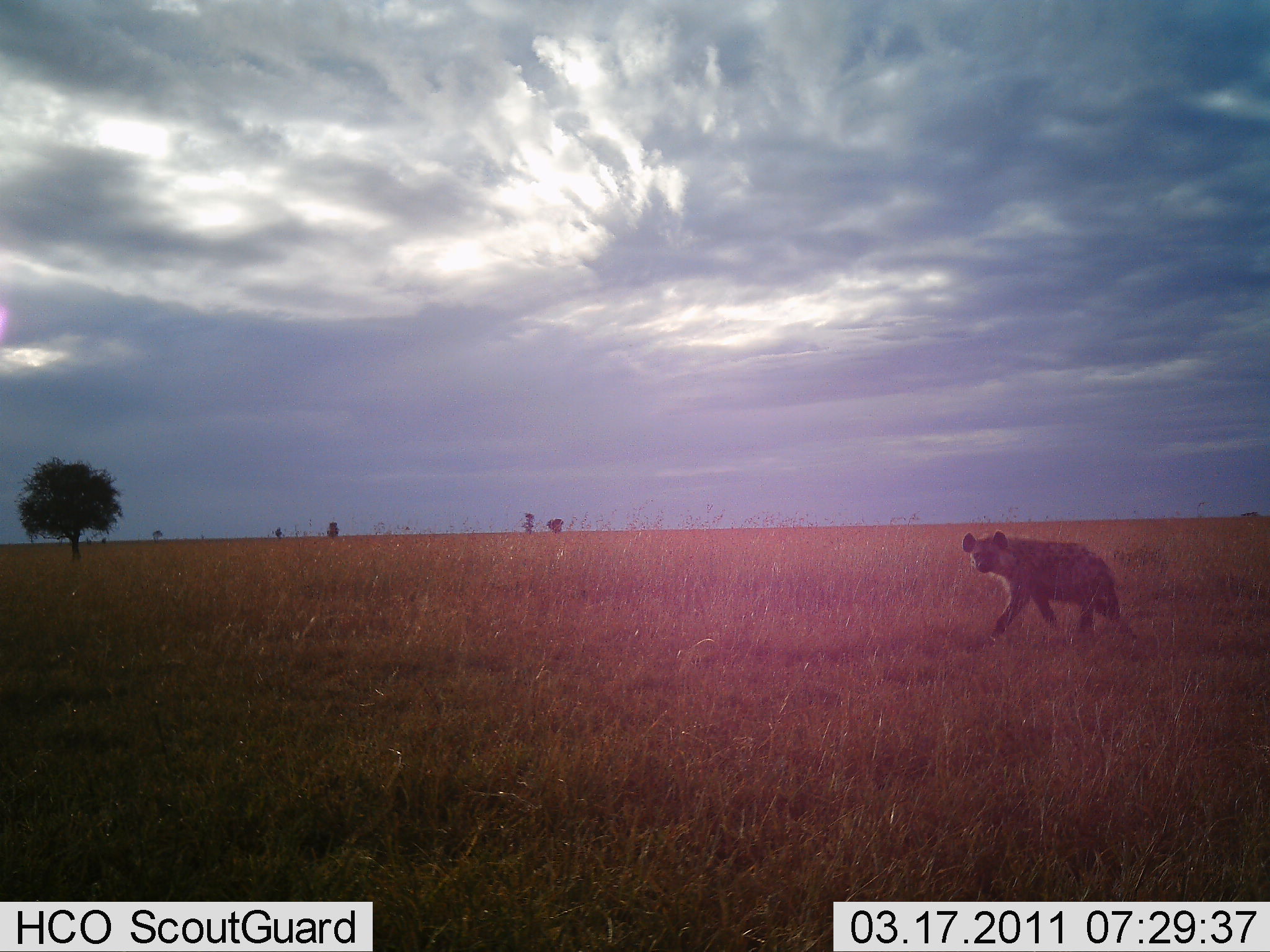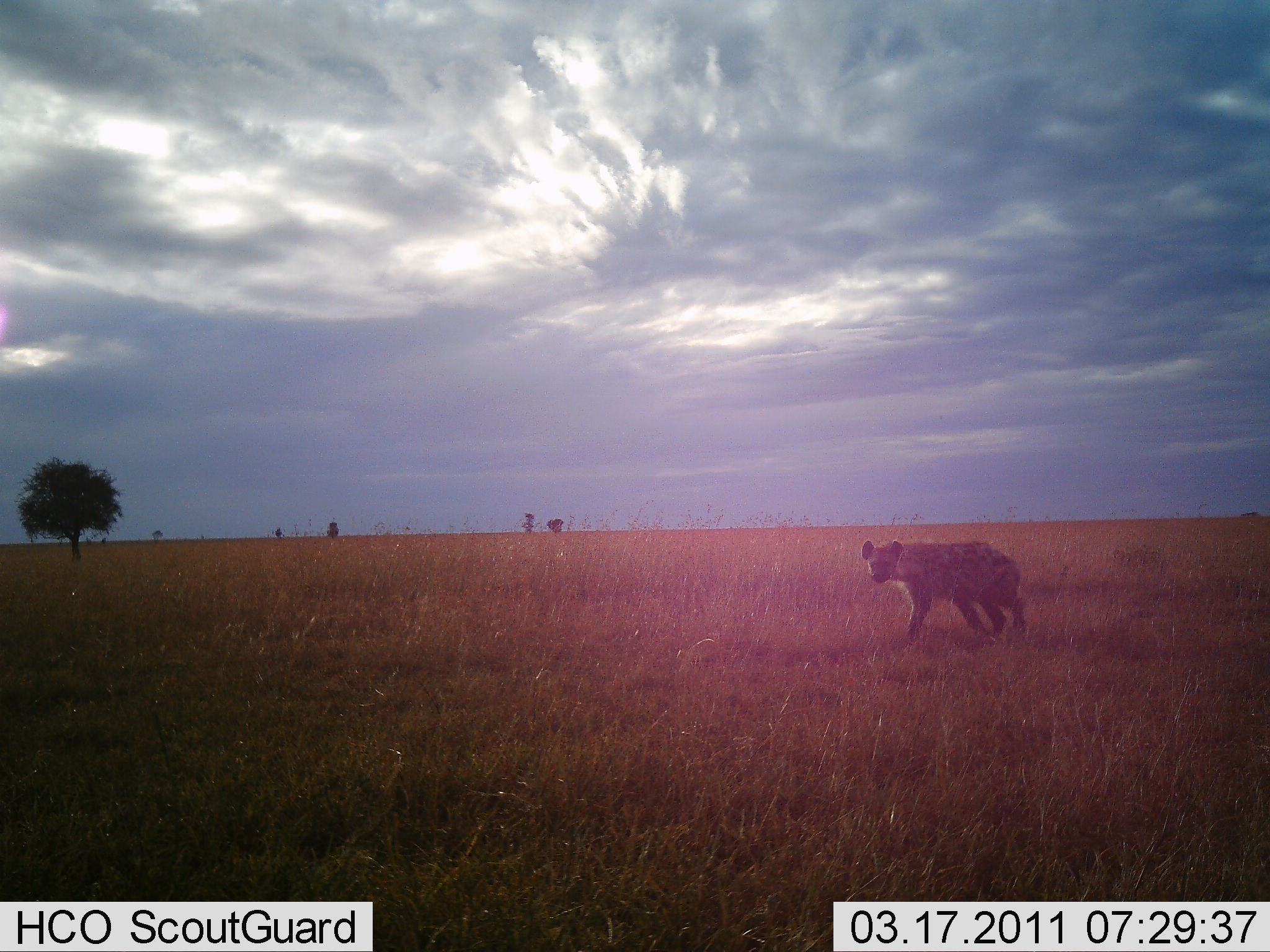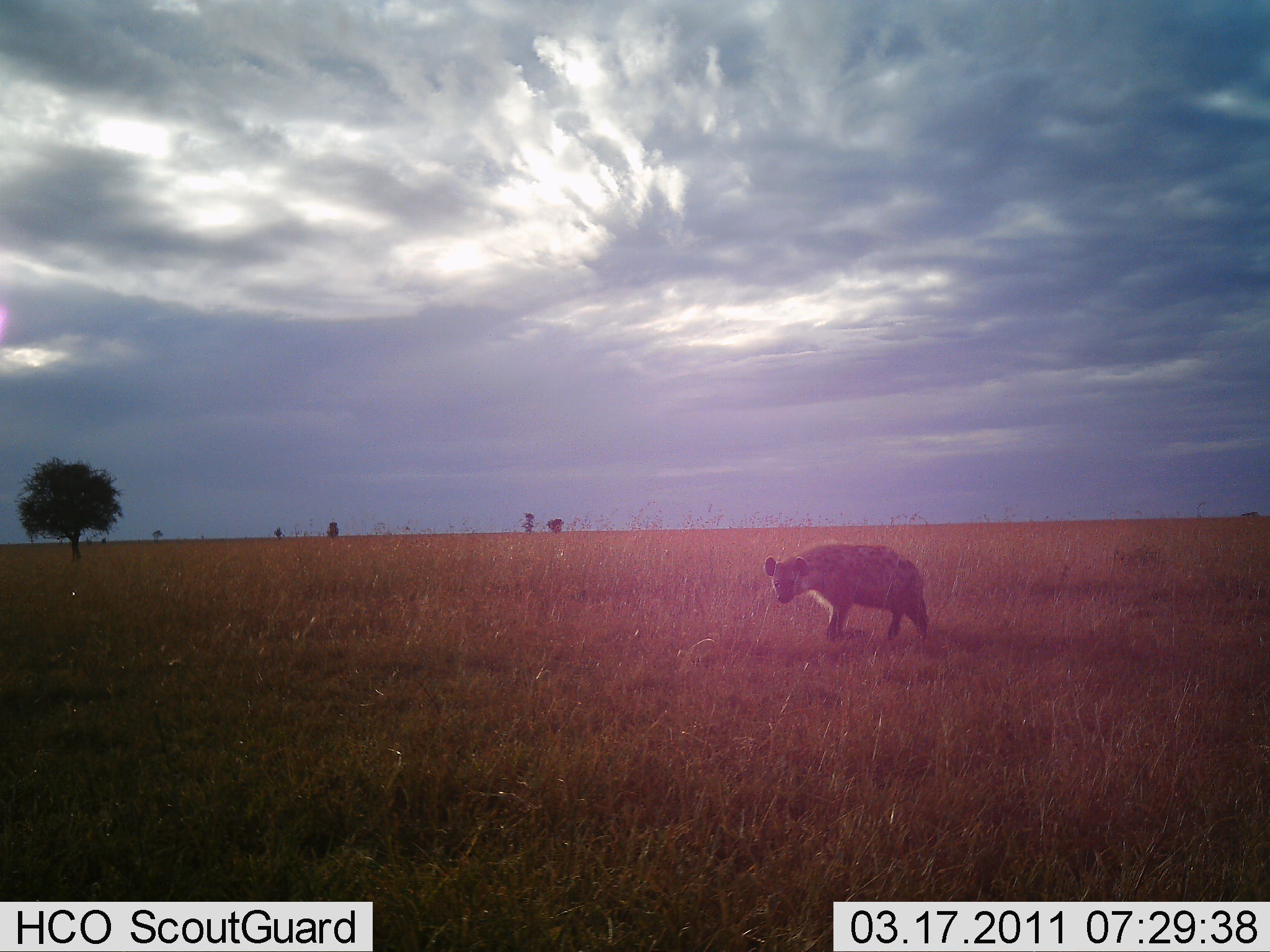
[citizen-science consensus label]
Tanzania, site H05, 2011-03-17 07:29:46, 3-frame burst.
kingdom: Animalia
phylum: Chordata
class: Mammalia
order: Carnivora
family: Hyaenidae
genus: Crocuta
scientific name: Crocuta crocuta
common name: spotted hyena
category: hyenaspotted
Hyenaspotted (spotted hyena) (Crocuta crocuta), count 1. Behavior (volunteer vote fractions): standing 8%, resting 0%, moving 100%, interacting 0%. Young present (vote fraction): 0%. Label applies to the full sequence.